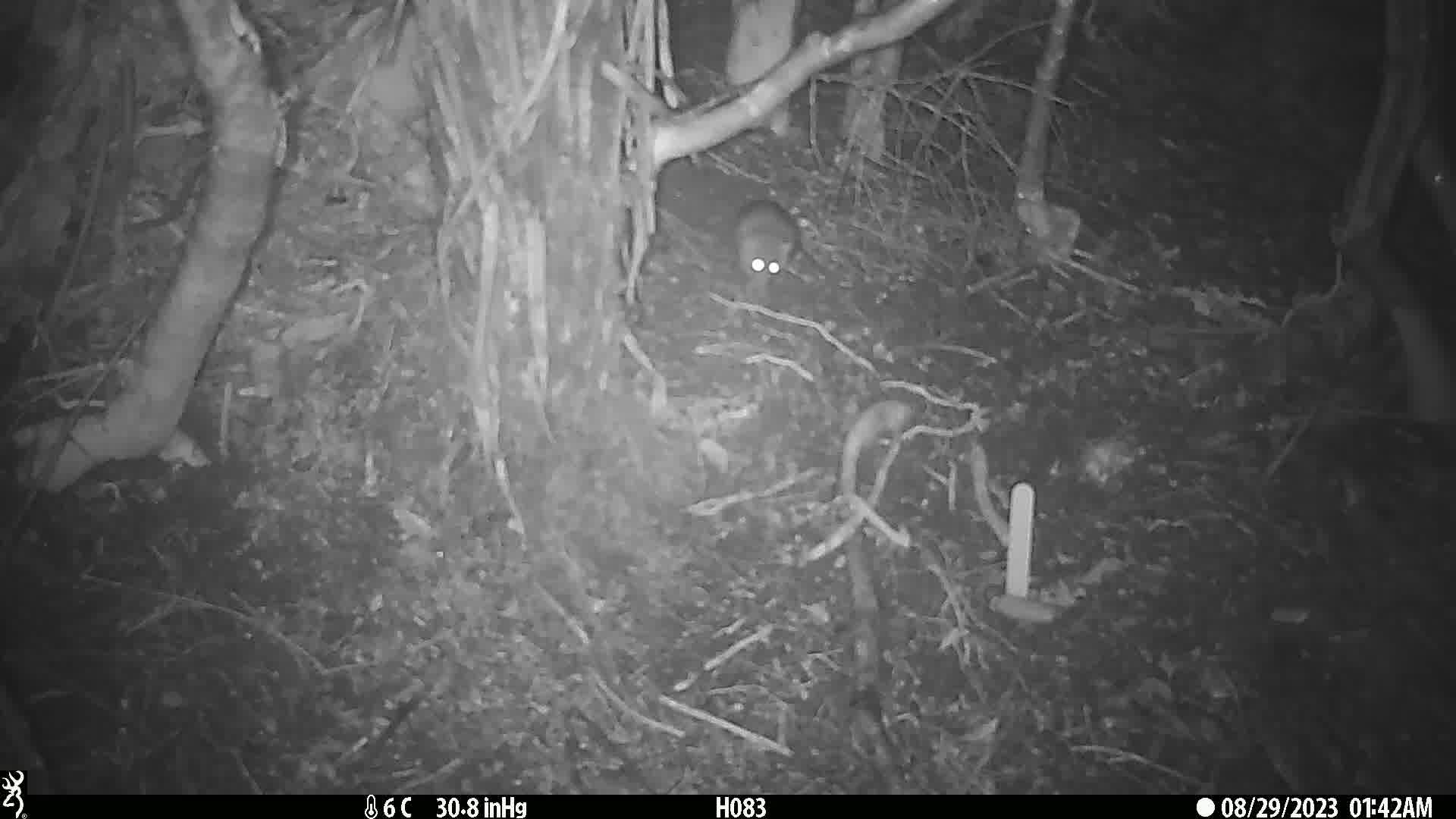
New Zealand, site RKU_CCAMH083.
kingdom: Animalia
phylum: Chordata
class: Mammalia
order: Rodentia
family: Muridae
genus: Rattus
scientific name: Rattus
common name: rat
Rat (Rattus).